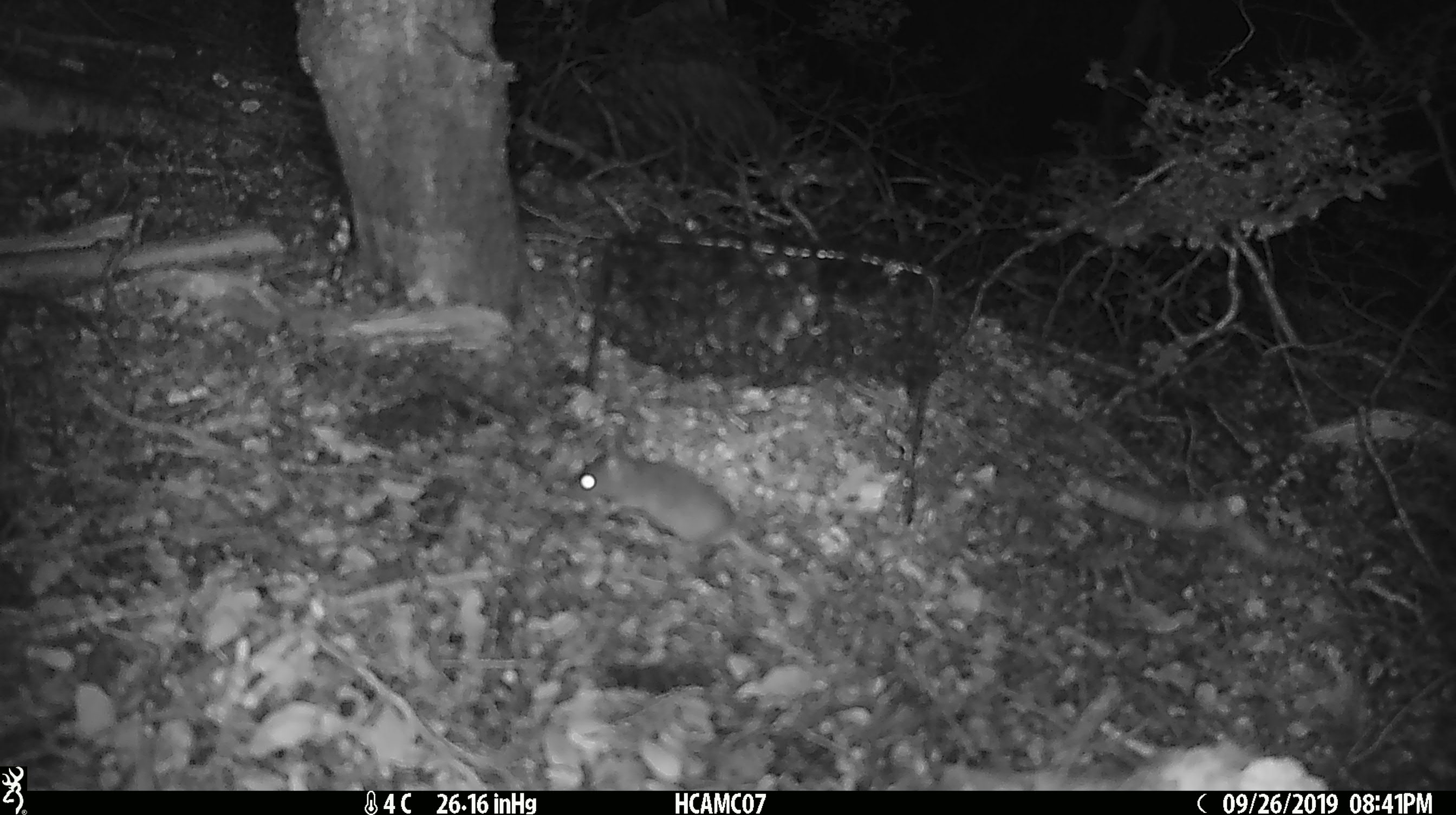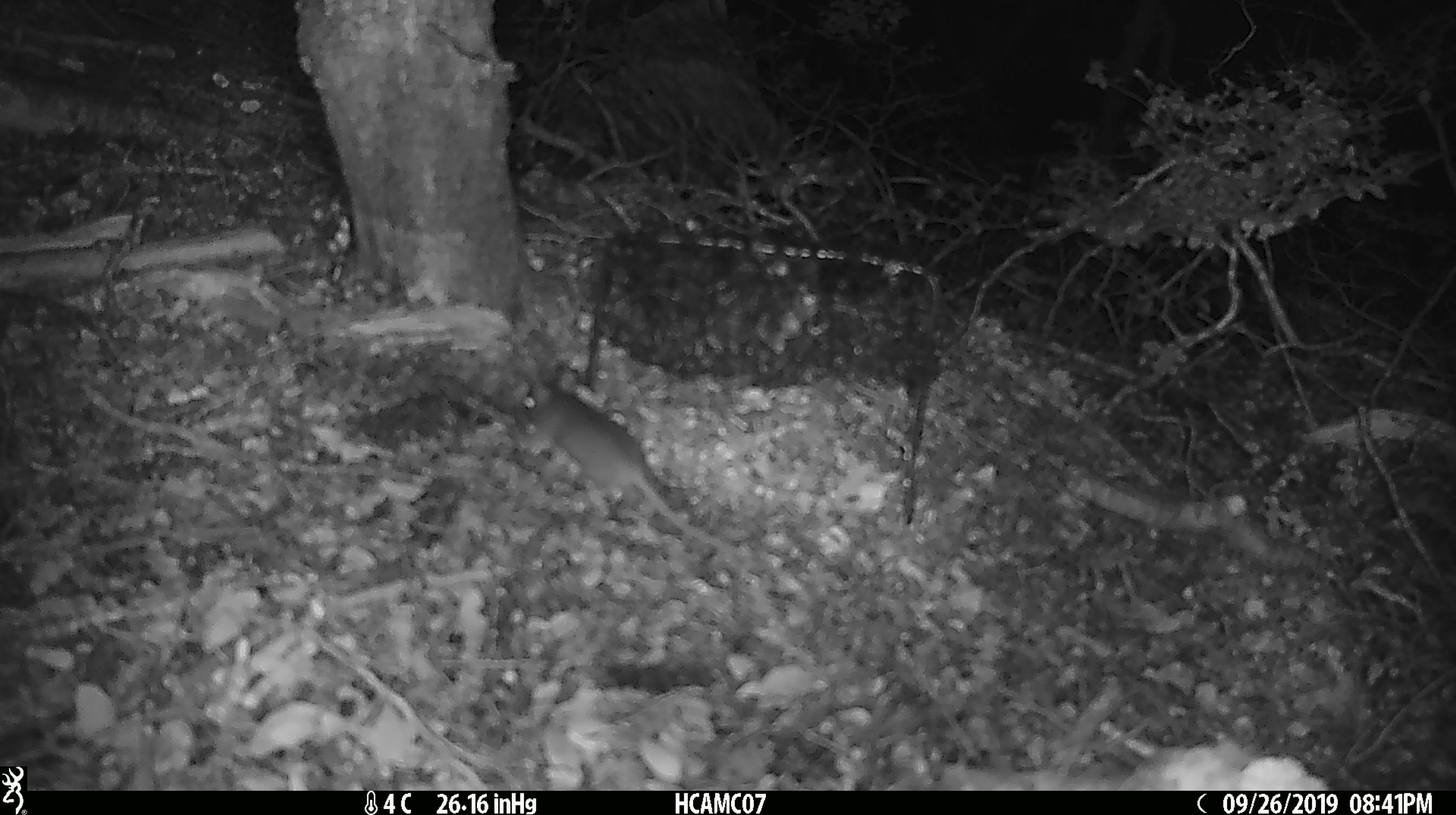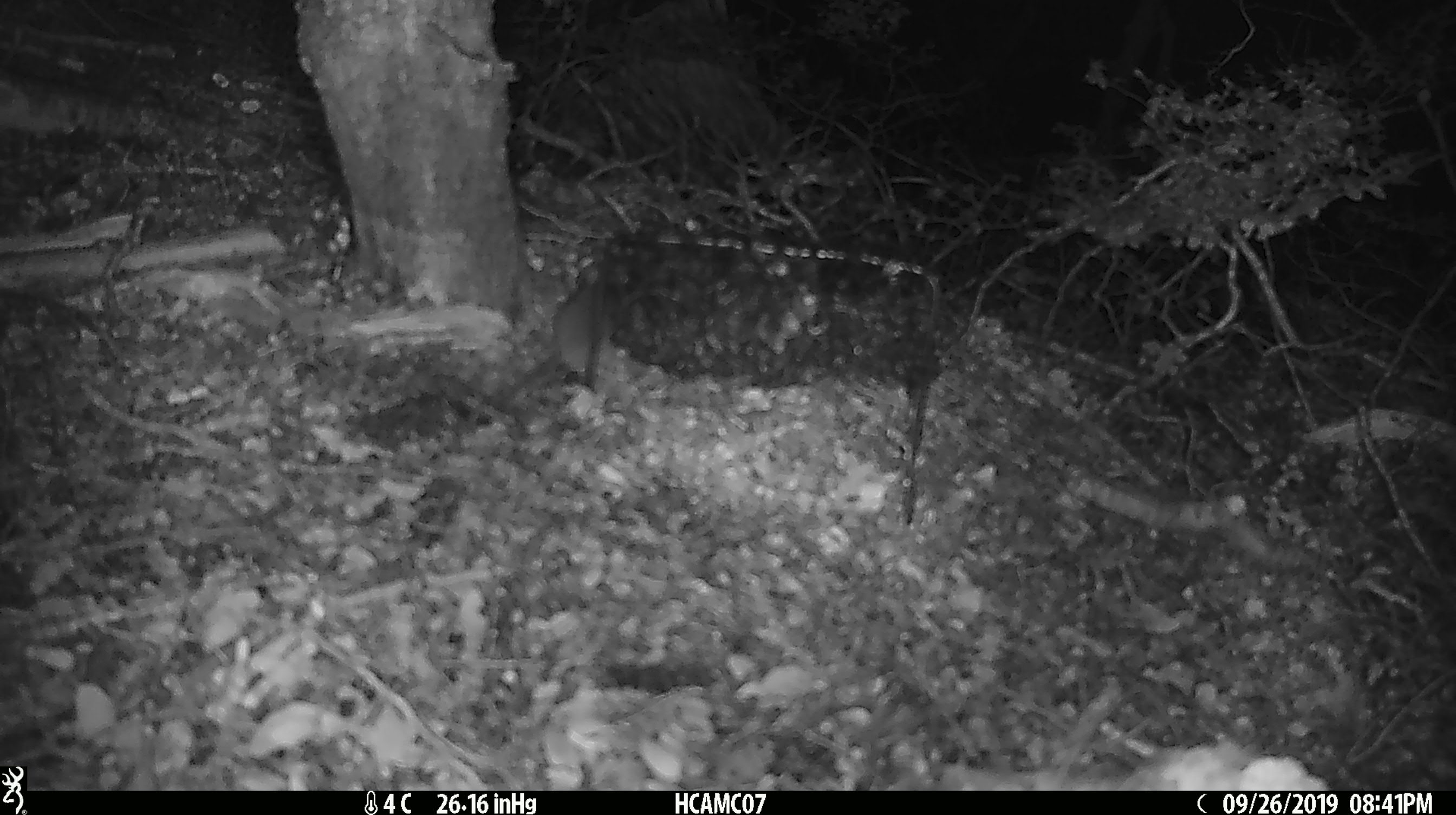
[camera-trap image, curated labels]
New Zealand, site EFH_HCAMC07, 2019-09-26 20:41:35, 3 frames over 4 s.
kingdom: Animalia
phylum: Chordata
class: Mammalia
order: Rodentia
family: Muridae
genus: Mus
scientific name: Mus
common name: mouse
Mouse (Mus).